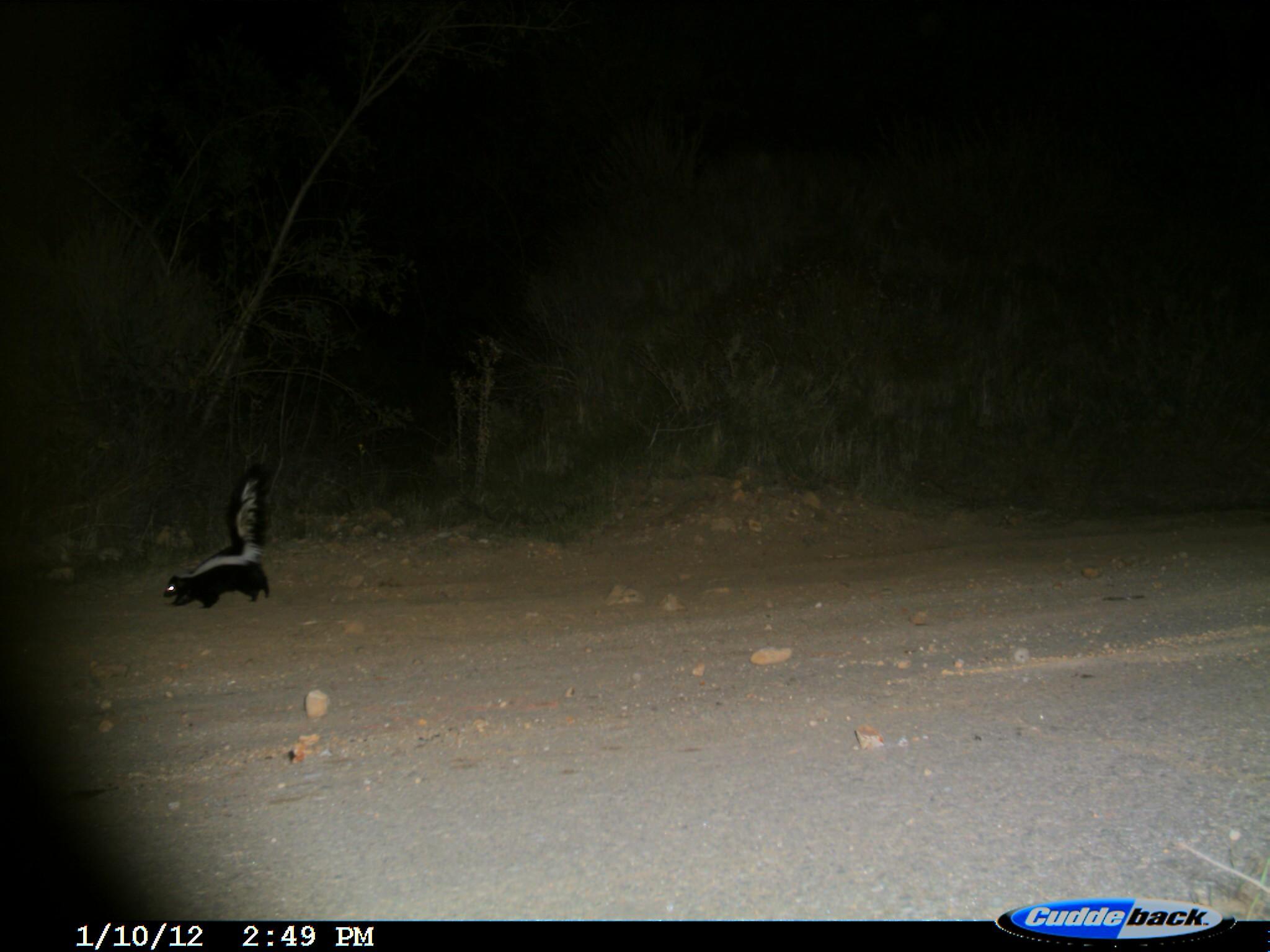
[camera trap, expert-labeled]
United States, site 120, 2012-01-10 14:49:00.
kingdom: Animalia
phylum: Chordata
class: Mammalia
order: Carnivora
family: Mephitidae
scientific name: Mephitidae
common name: skunk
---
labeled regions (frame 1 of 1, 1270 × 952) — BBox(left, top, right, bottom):
skunk: BBox(144, 454, 302, 627)